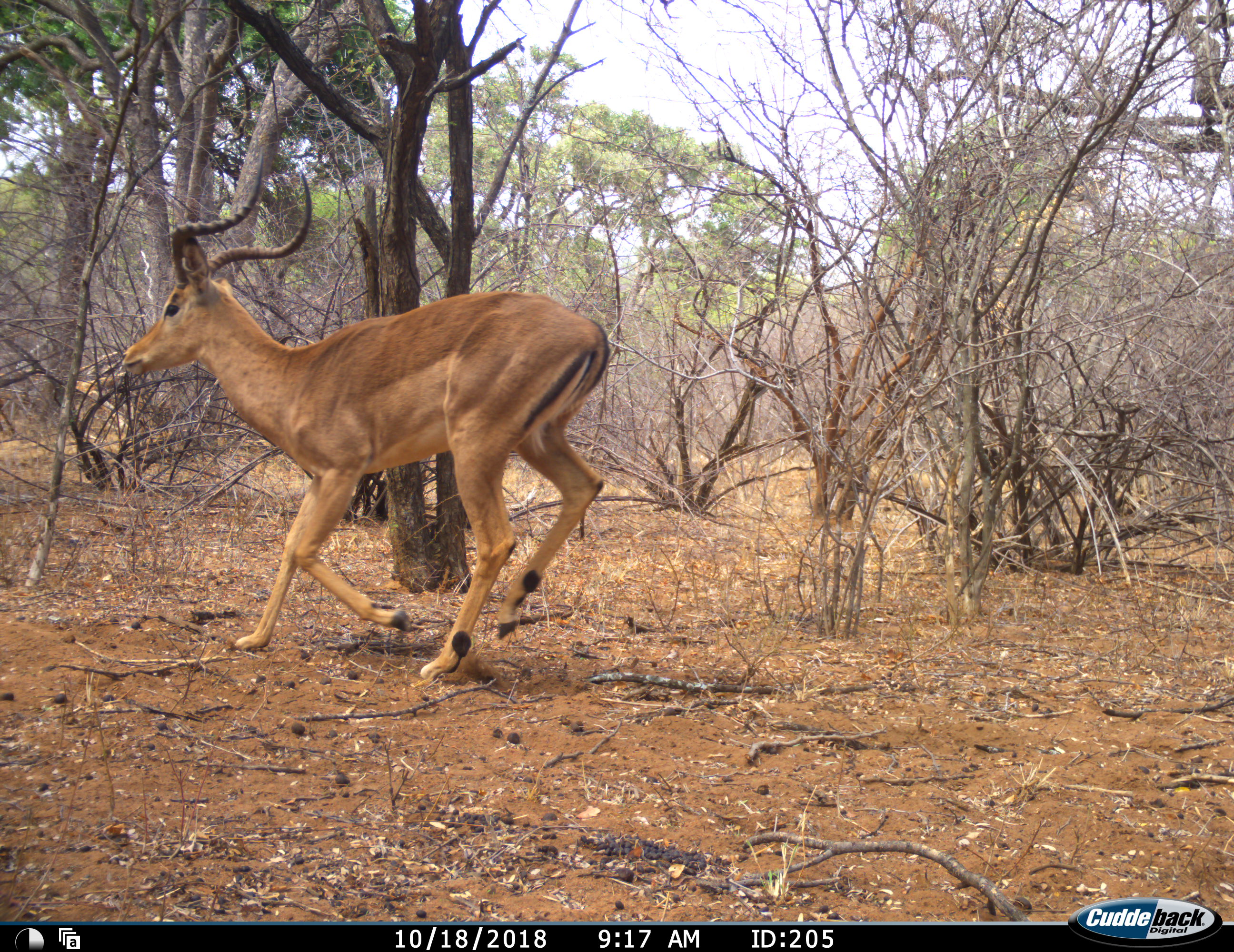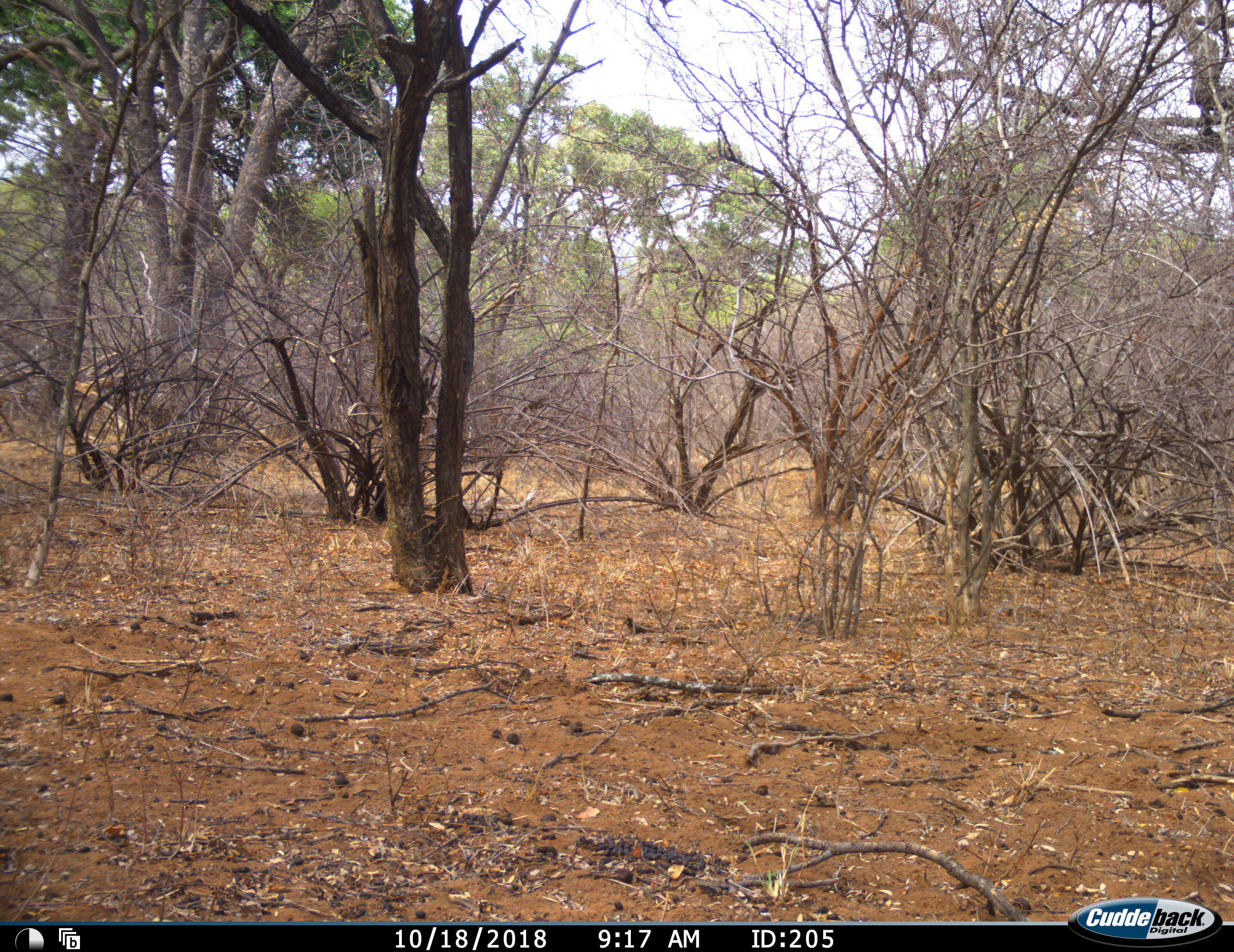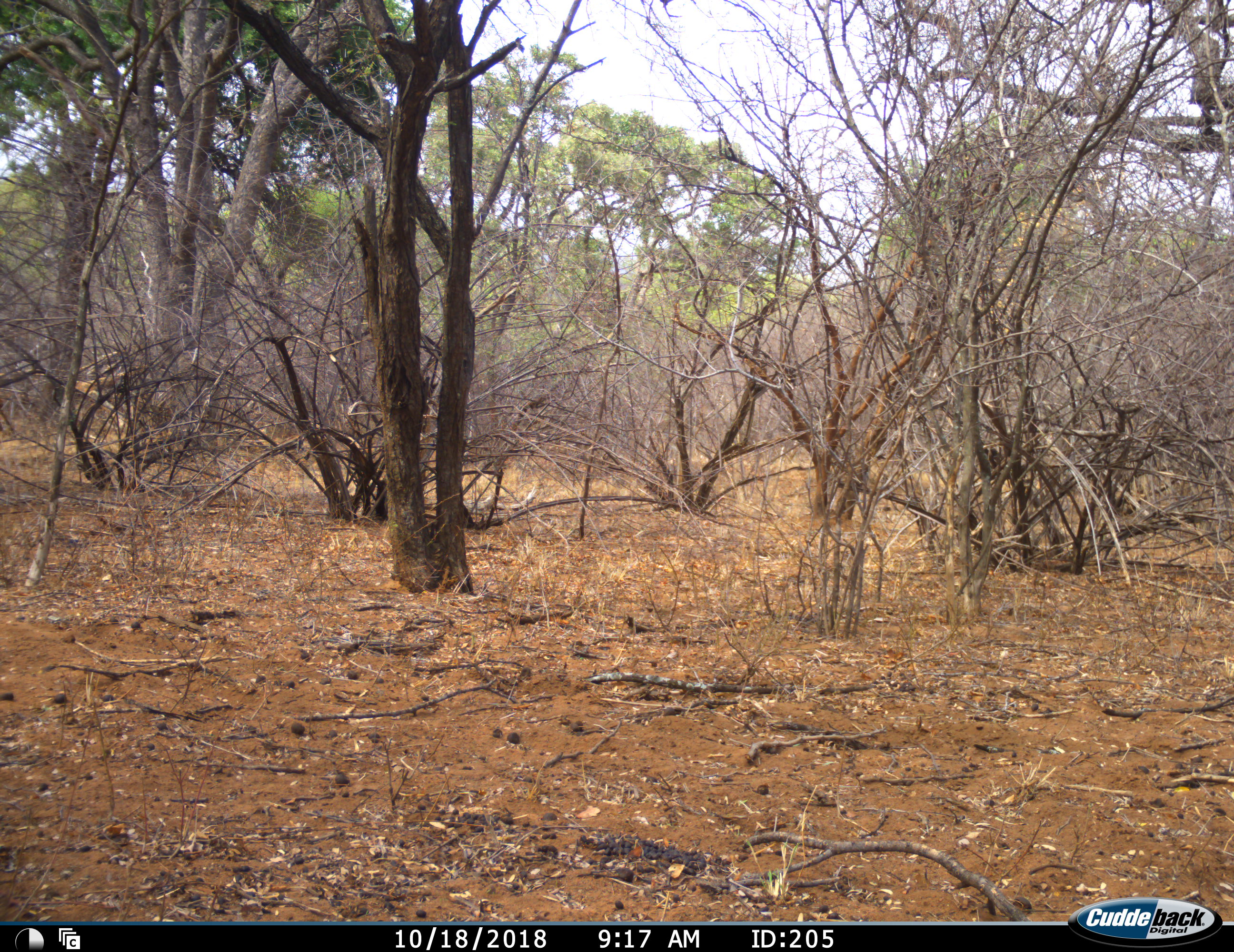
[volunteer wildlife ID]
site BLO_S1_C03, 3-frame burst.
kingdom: Animalia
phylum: Chordata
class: Mammalia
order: Artiodactyla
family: Bovidae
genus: Aepyceros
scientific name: Aepyceros melampus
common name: impala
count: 1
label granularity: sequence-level